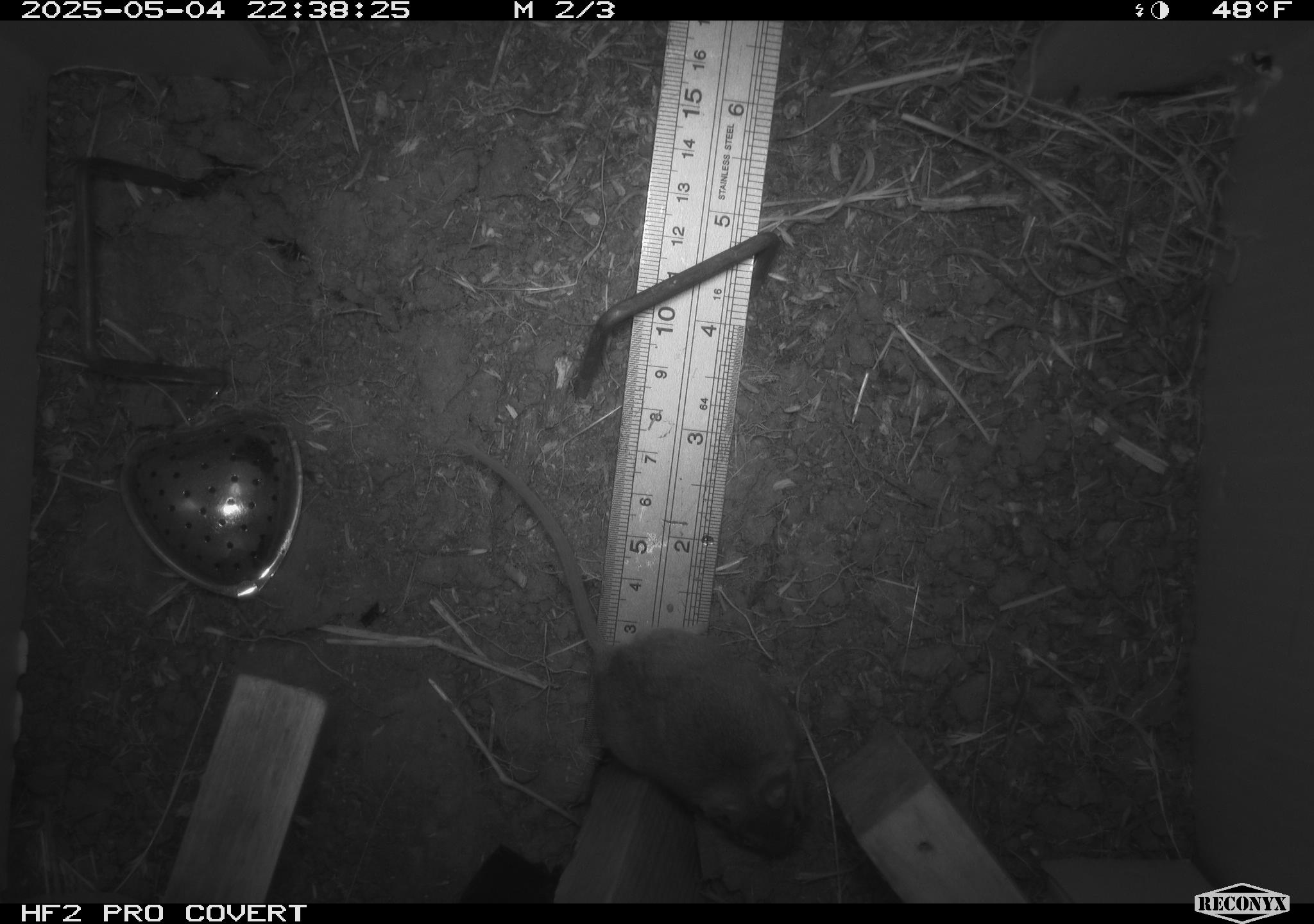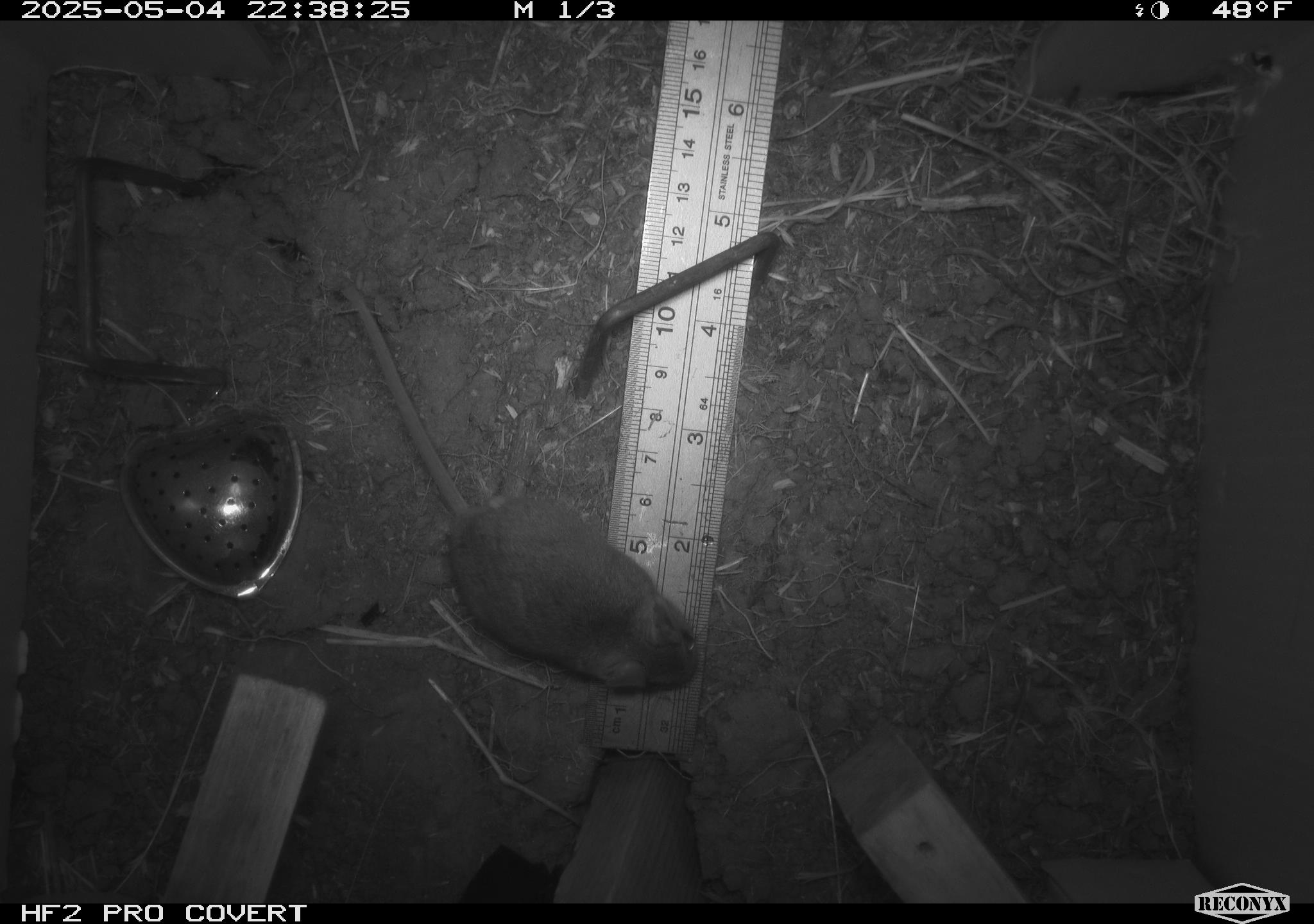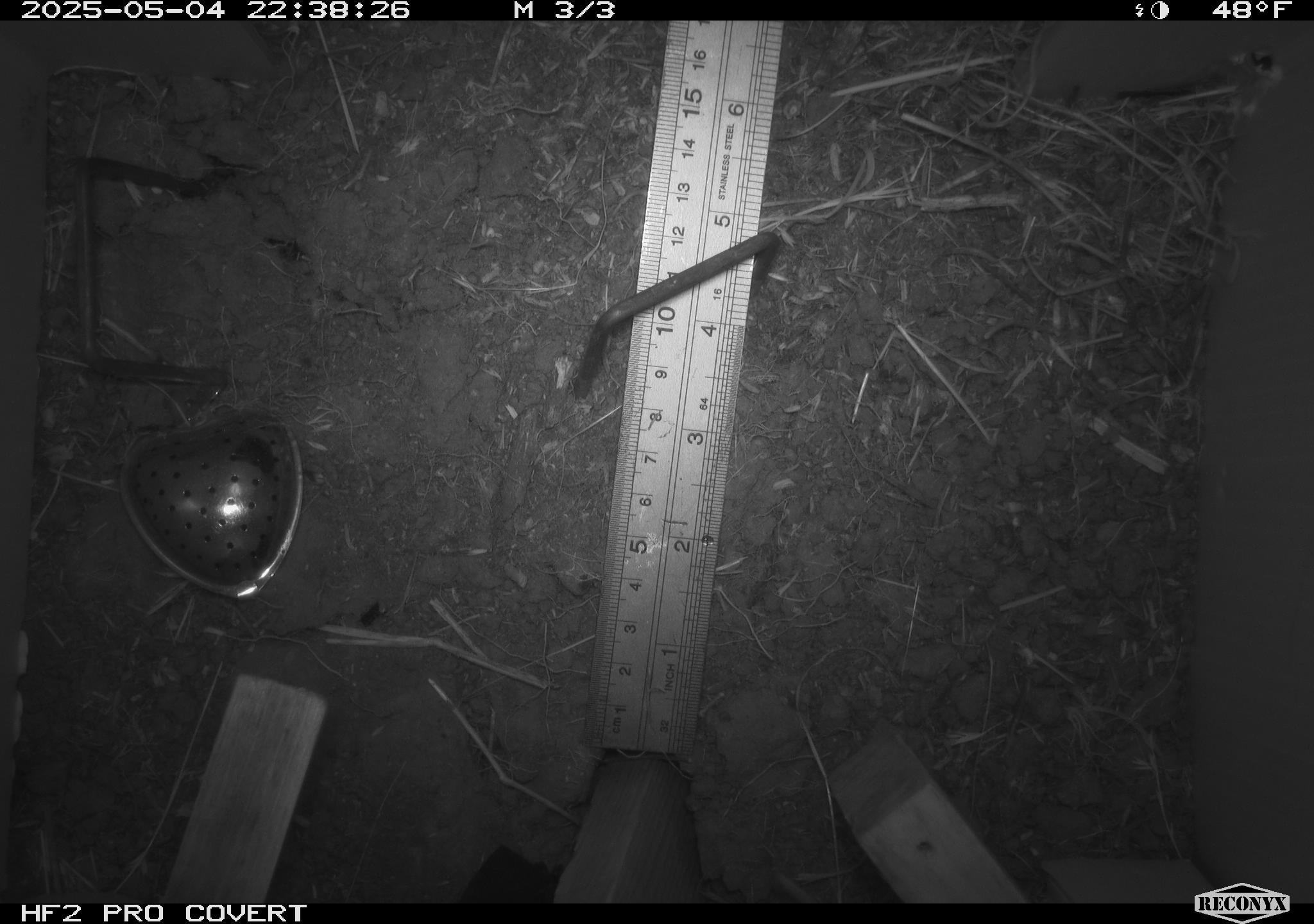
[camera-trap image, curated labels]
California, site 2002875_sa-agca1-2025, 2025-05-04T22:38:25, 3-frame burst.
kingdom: Animalia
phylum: Chordata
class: Mammalia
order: Rodentia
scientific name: Rodentia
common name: mouse species